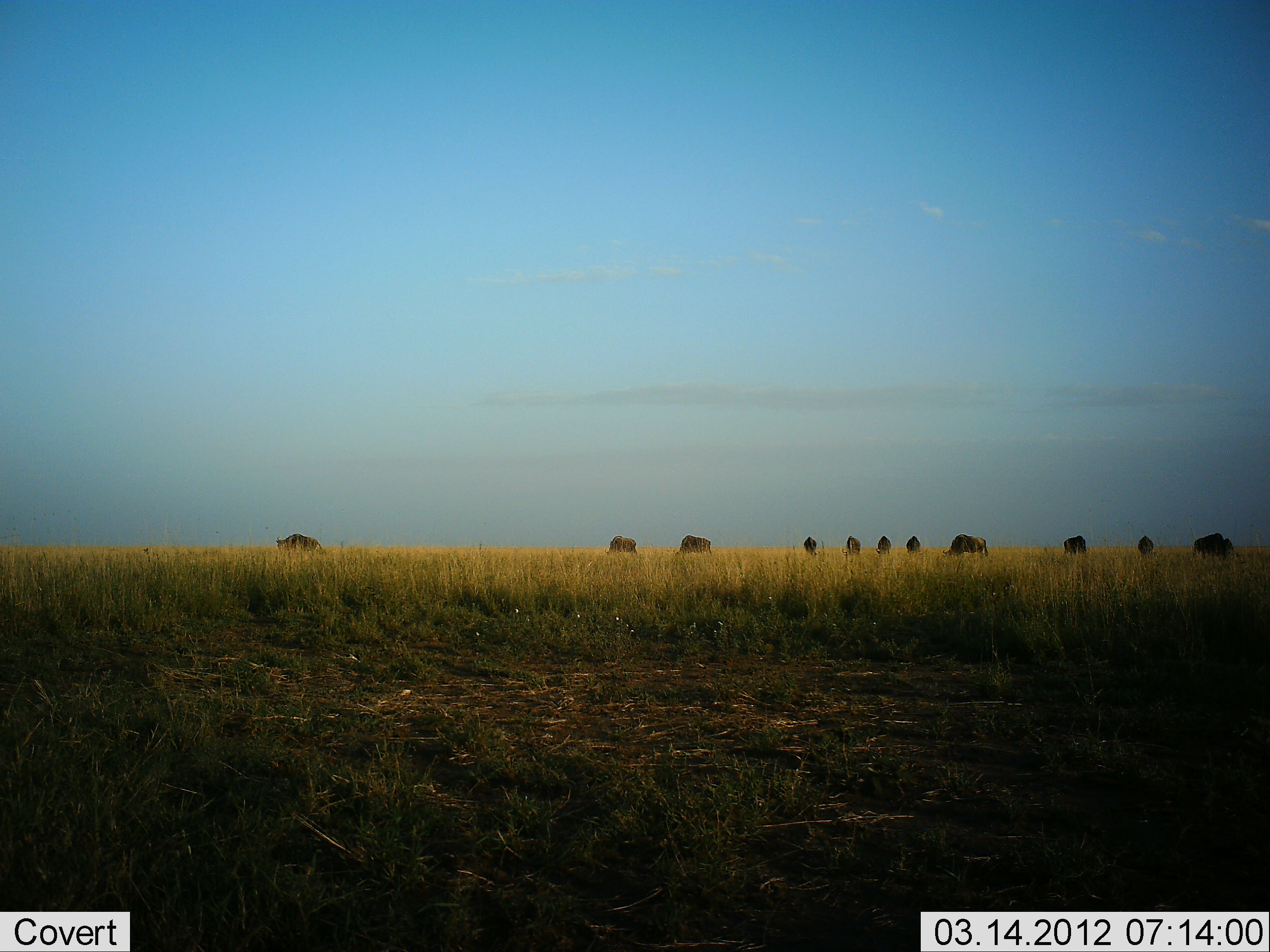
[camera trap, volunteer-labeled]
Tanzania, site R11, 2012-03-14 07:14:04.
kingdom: Animalia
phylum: Chordata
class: Mammalia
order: Artiodactyla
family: Bovidae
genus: Connochaetes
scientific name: Connochaetes taurinus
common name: blue wildebeest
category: wildebeest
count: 11-50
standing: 53%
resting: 0%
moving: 0%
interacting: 5%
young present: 0%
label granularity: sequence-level